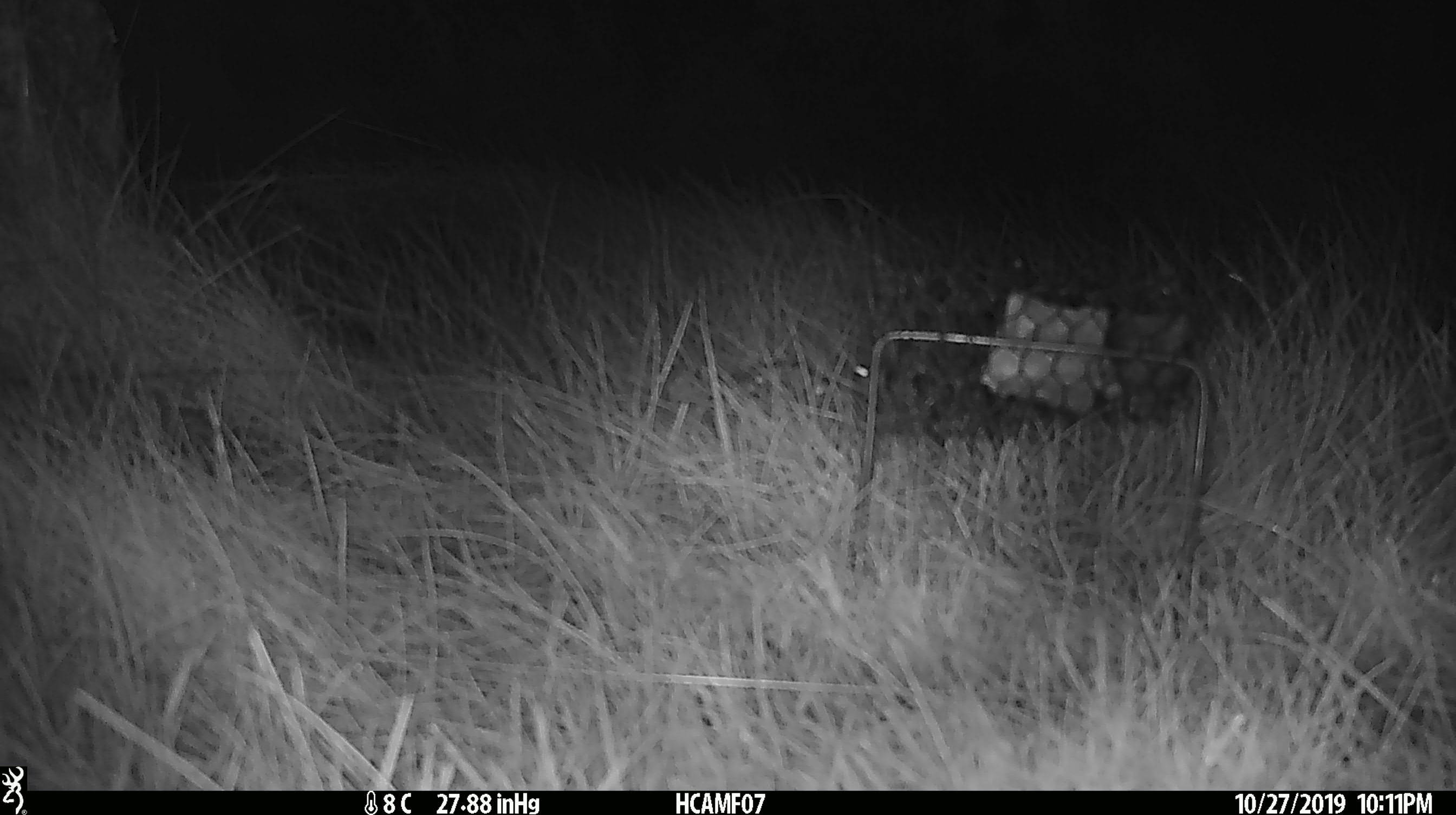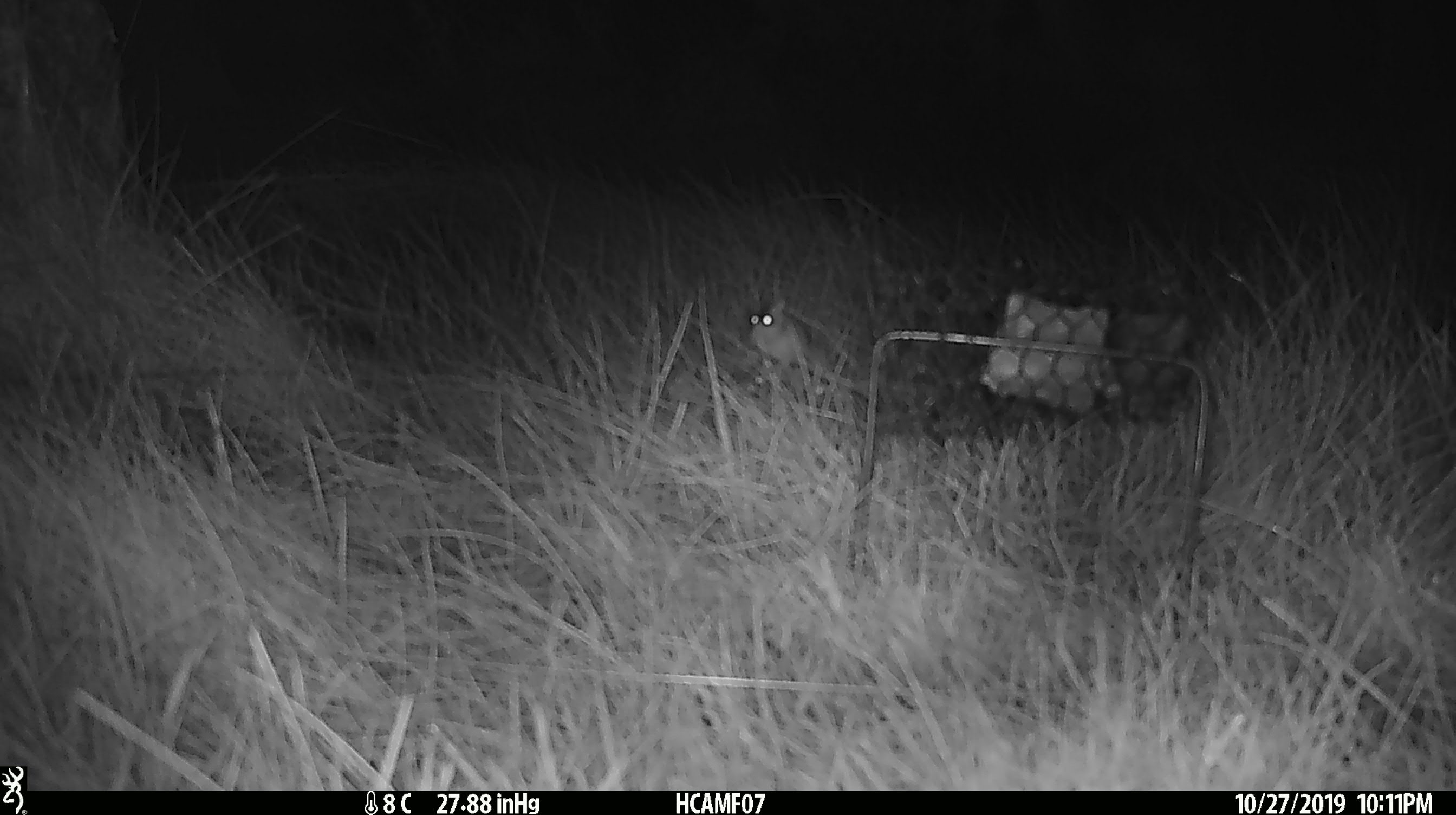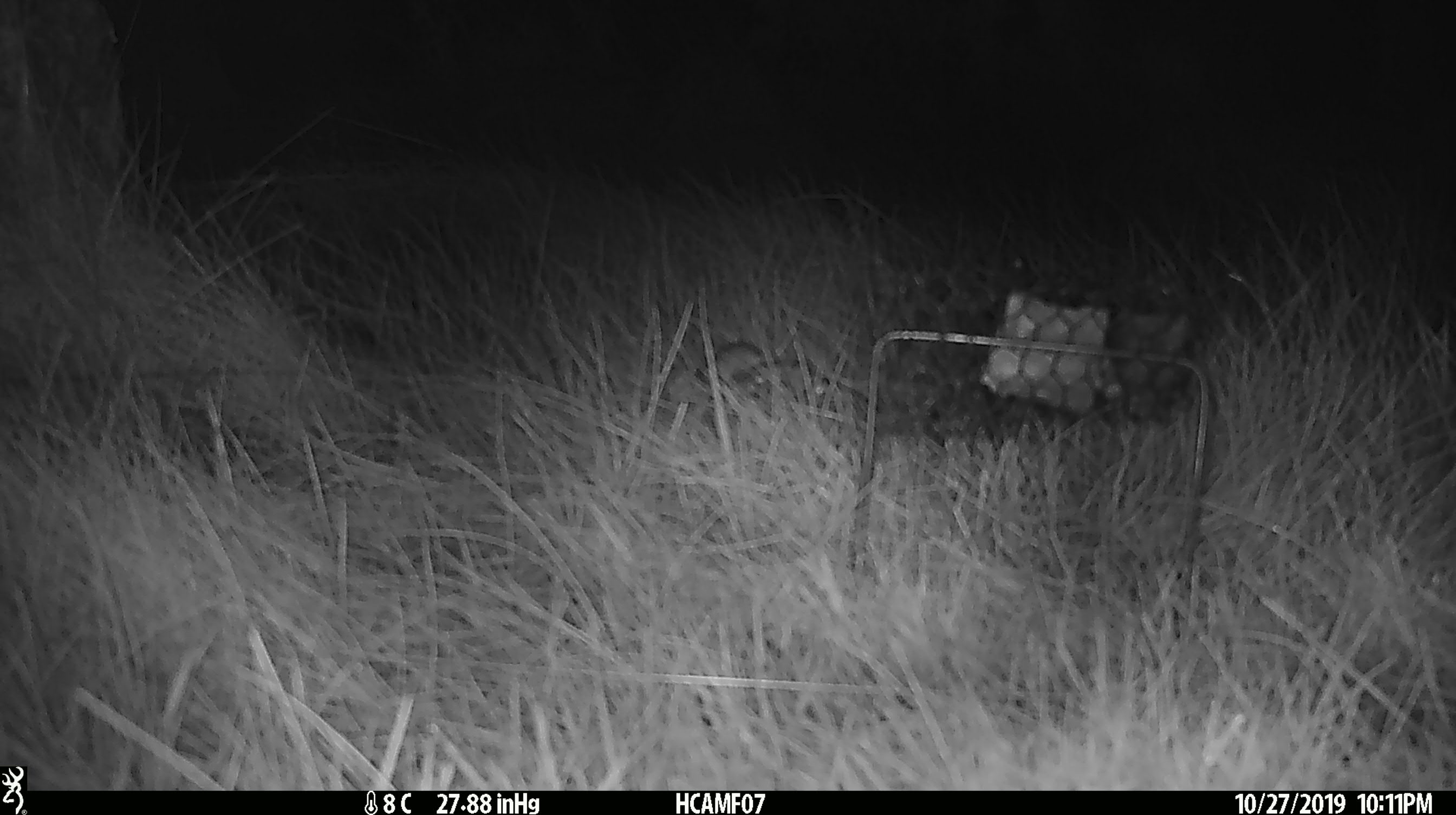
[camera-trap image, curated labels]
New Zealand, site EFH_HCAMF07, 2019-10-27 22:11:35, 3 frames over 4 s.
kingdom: Animalia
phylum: Chordata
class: Mammalia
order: Rodentia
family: Muridae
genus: Mus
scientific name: Mus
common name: mouse